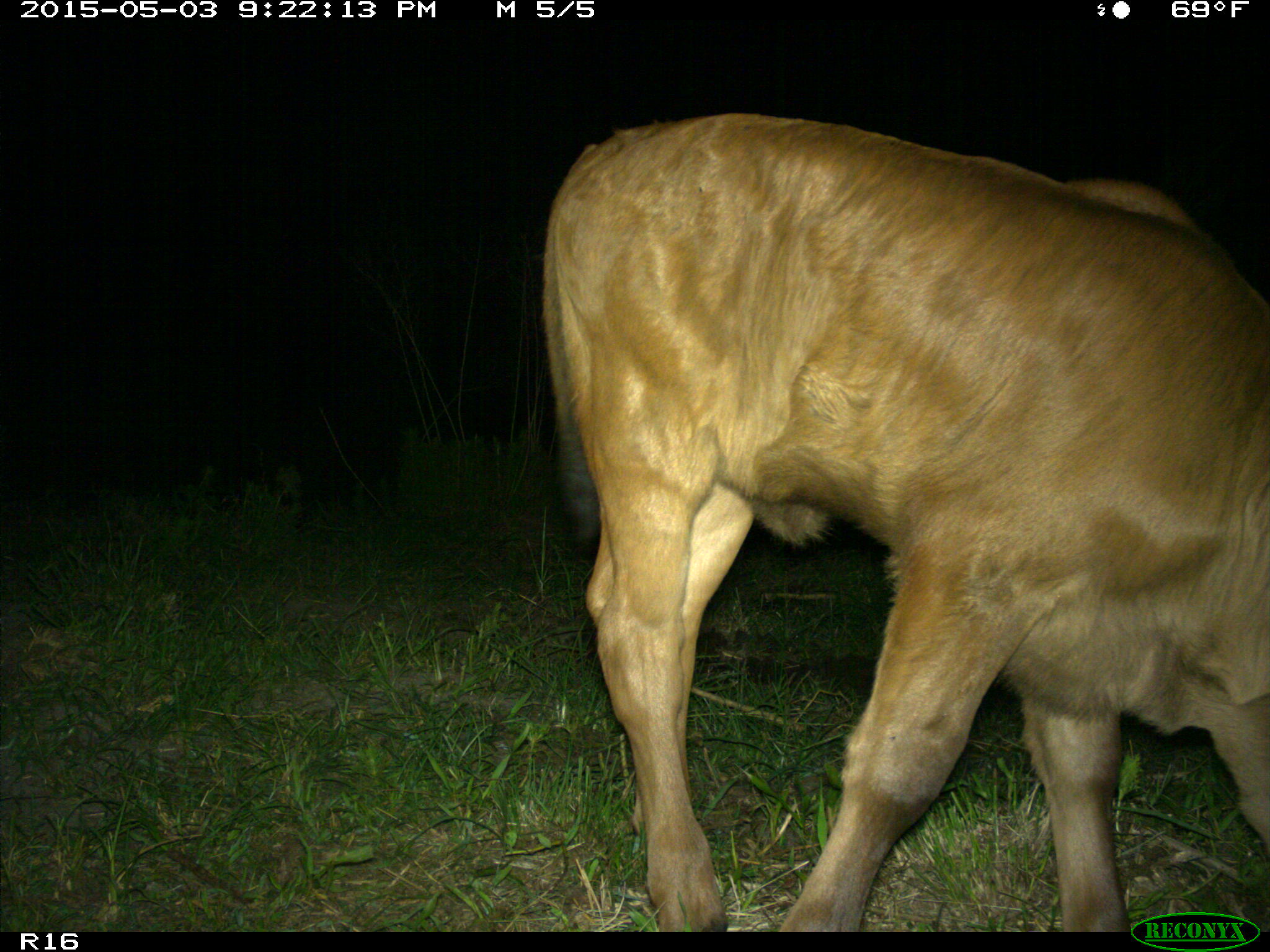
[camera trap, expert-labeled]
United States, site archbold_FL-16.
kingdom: Animalia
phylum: Chordata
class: Mammalia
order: Artiodactyla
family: Bovidae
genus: Bos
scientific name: Bos taurus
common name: domestic cow